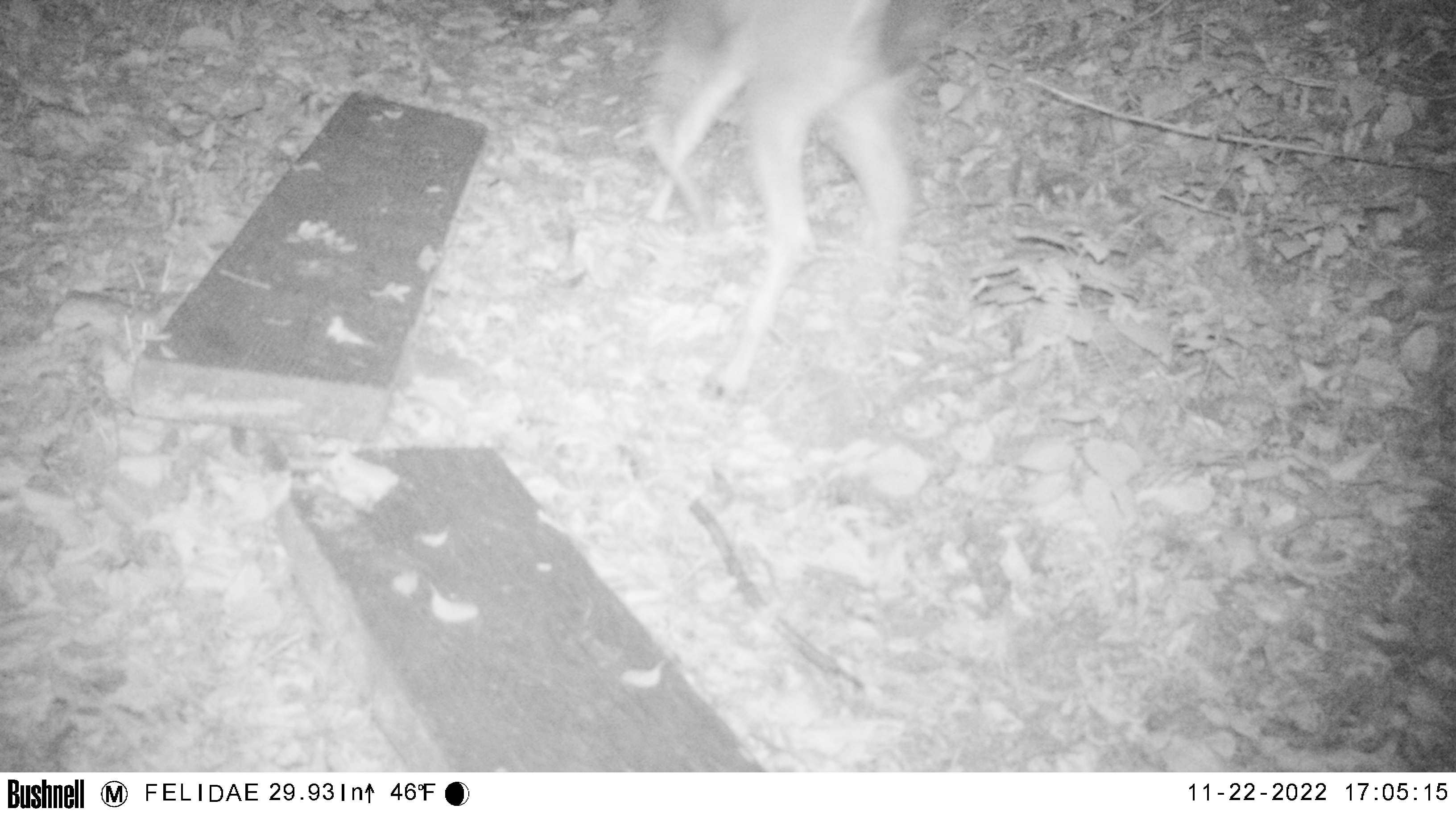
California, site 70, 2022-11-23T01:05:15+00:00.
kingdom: Animalia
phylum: Chordata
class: Mammalia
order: Artiodactyla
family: Cervidae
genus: Odocoileus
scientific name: Odocoileus hemionus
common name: mule deer